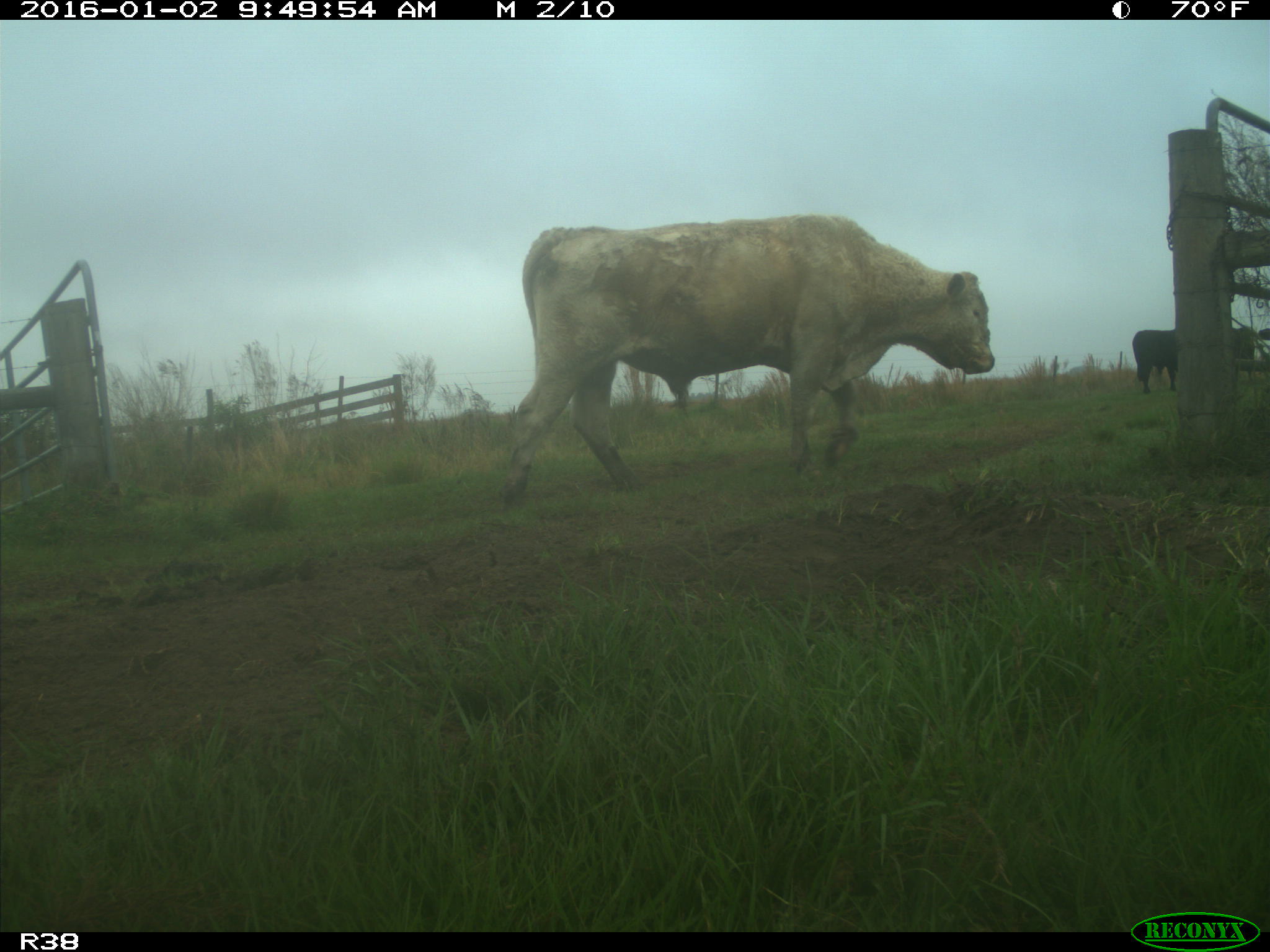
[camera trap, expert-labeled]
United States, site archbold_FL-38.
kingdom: Animalia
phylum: Chordata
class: Mammalia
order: Artiodactyla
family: Bovidae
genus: Bos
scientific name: Bos taurus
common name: domestic cow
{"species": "Bos taurus (domestic cow)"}